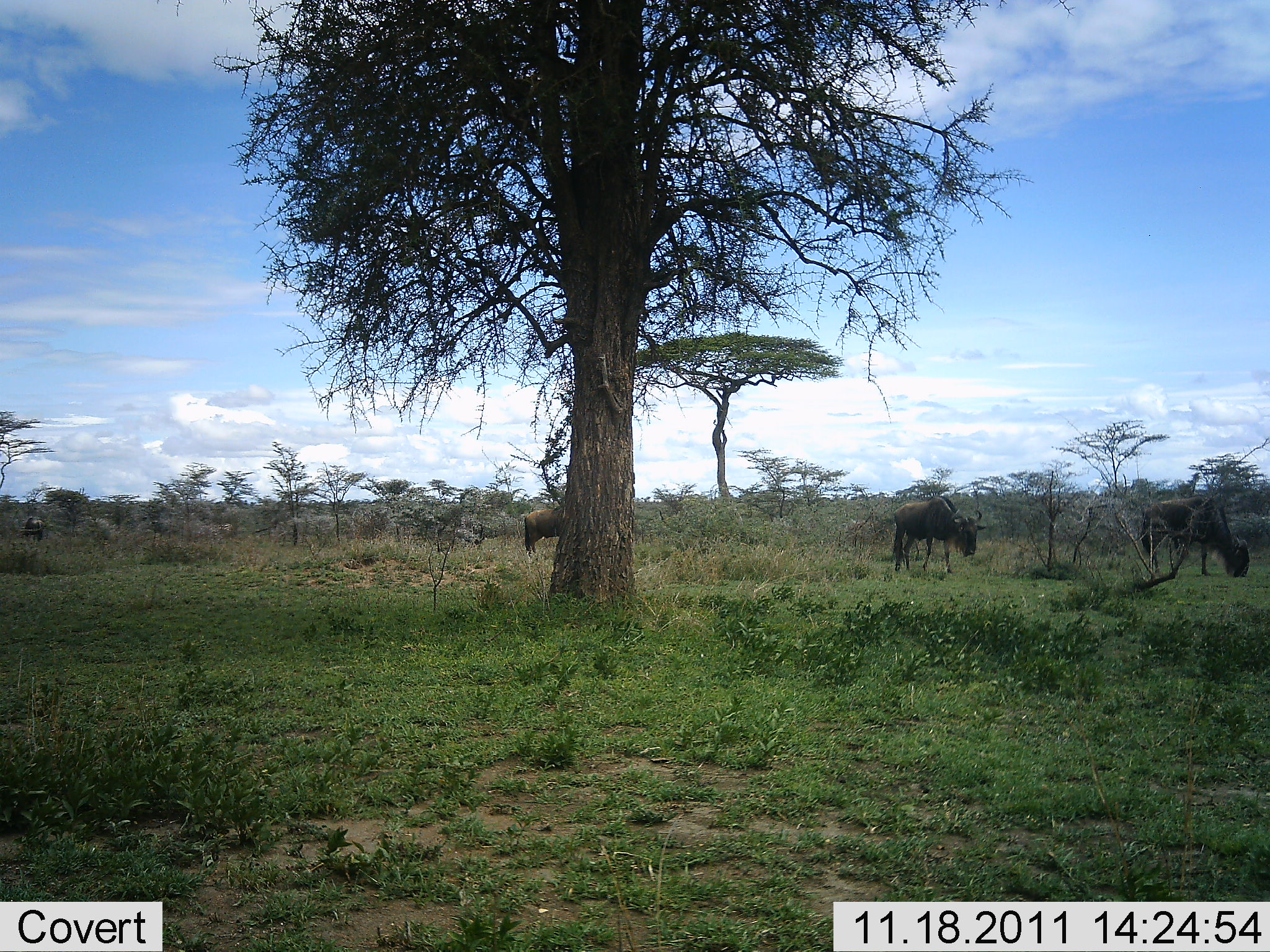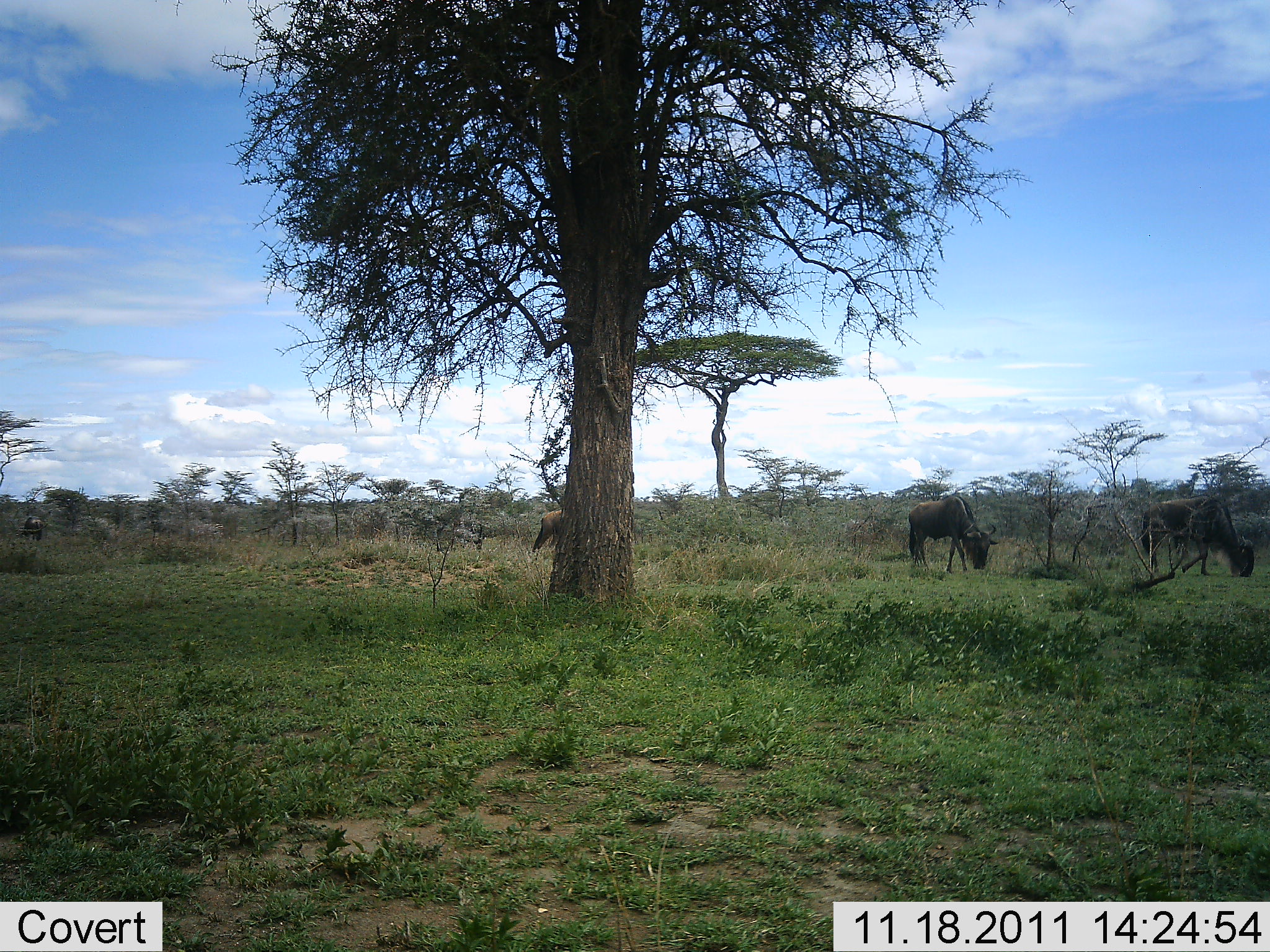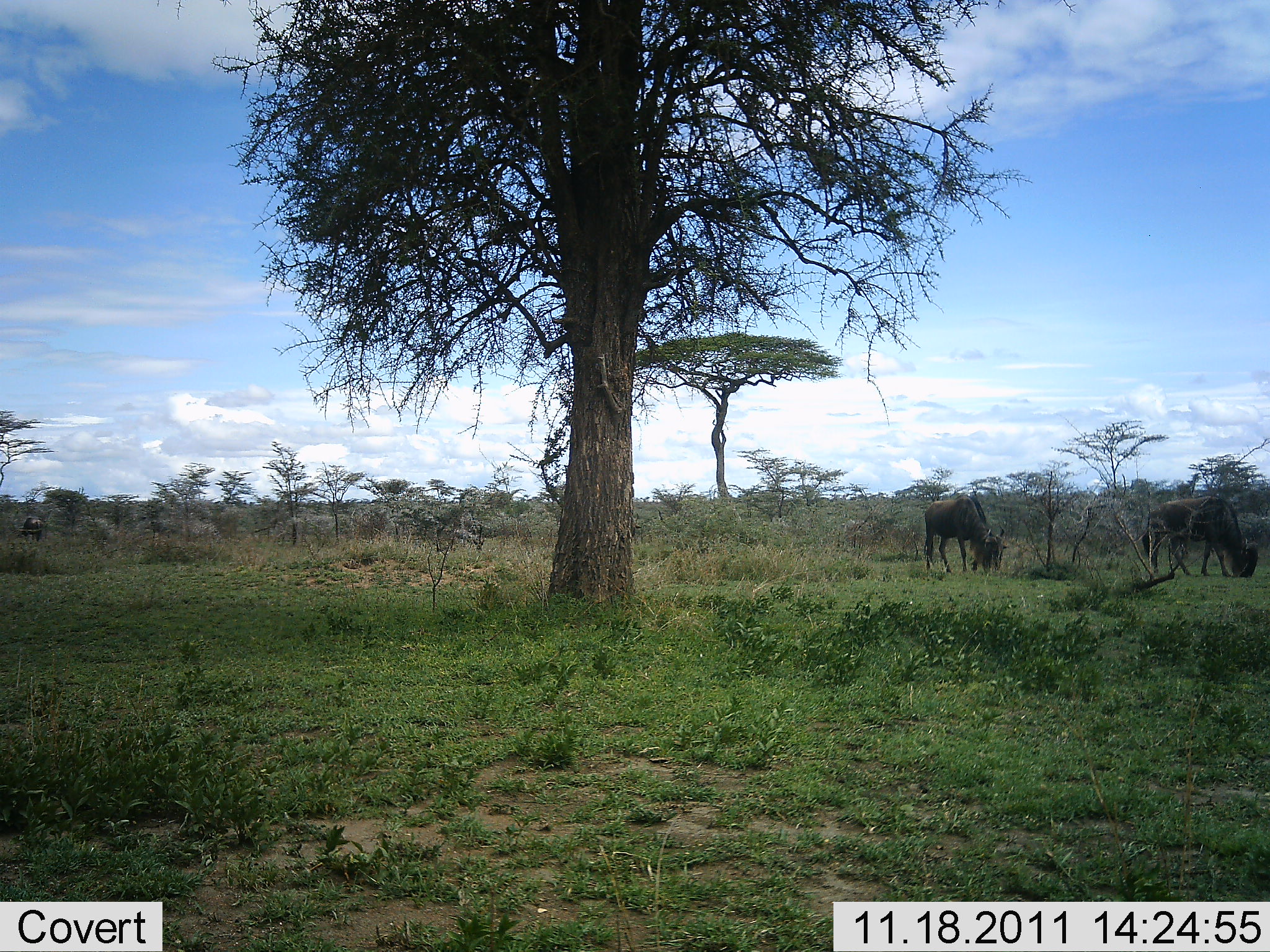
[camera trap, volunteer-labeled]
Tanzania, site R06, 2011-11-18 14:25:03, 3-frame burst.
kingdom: Animalia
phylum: Chordata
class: Mammalia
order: Artiodactyla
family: Bovidae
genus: Connochaetes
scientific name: Connochaetes taurinus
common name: blue wildebeest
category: wildebeest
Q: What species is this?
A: Wildebeest (blue wildebeest) (Connochaetes taurinus).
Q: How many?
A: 4.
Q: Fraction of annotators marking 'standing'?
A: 38%.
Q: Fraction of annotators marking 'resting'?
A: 0%.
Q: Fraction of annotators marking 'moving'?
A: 62%.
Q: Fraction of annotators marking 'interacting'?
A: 0%.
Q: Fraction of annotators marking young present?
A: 0%.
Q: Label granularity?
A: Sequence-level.